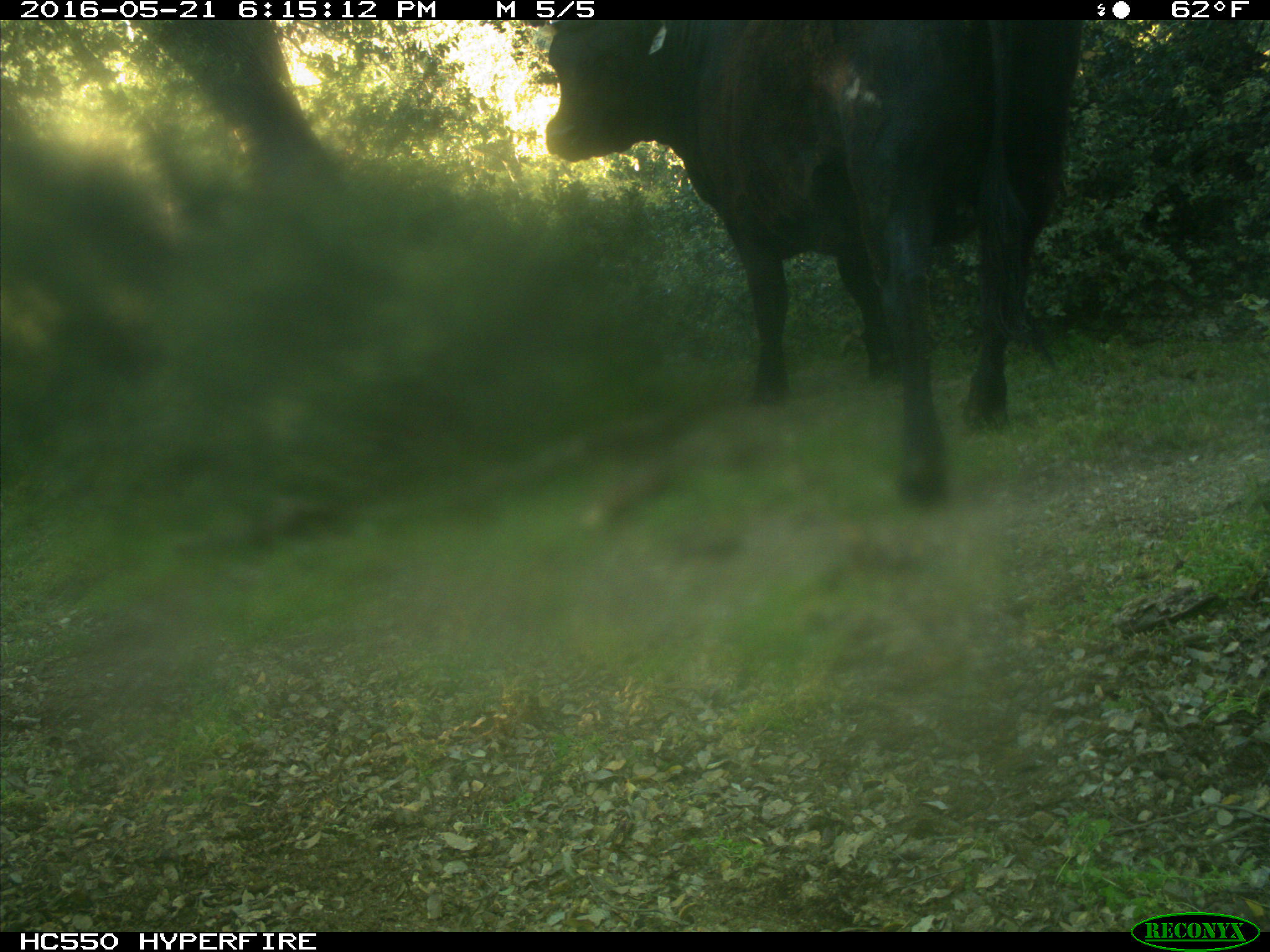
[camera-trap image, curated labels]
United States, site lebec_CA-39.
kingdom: Animalia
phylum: Chordata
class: Mammalia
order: Artiodactyla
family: Bovidae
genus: Bos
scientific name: Bos taurus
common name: domestic cow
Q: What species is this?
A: Bos taurus (domestic cow).